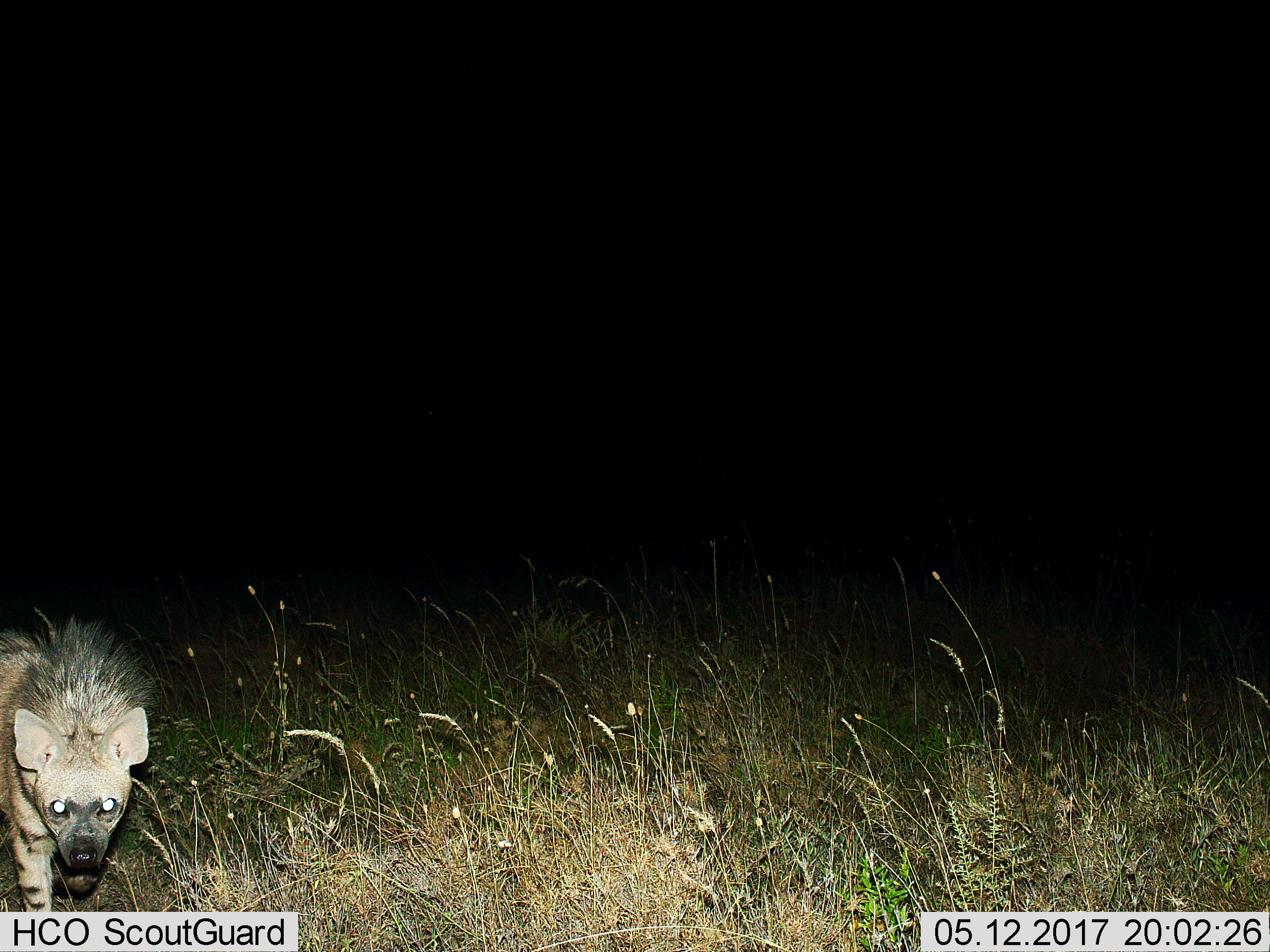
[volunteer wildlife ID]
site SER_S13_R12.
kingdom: Animalia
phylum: Chordata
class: Mammalia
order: Carnivora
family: Hyaenidae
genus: Hyaena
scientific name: Hyaena hyaena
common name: striped hyena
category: hyenastriped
Hyenastriped (striped hyena) (Hyaena hyaena), count 1. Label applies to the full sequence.